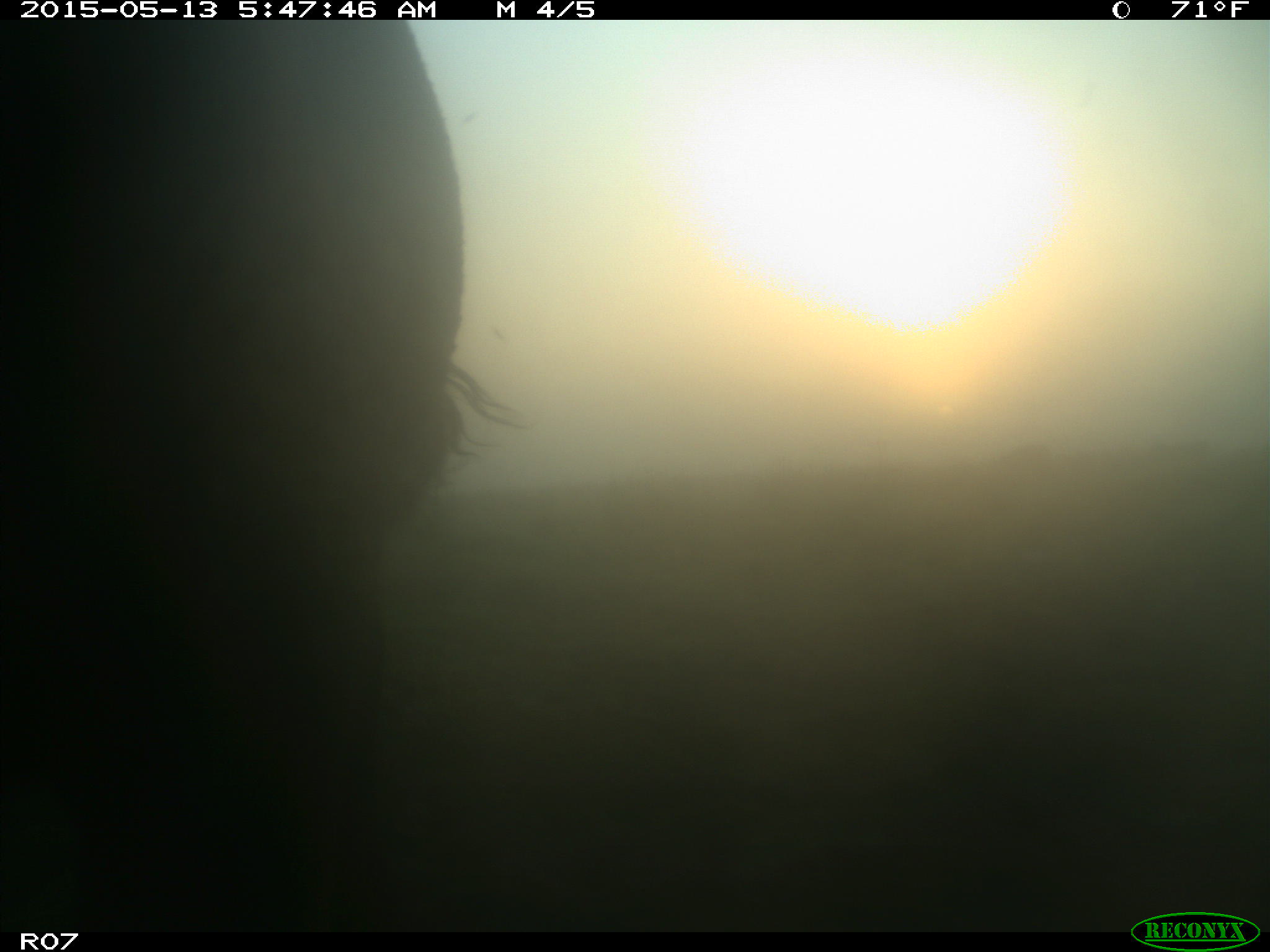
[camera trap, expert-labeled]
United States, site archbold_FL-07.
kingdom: Animalia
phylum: Chordata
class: Mammalia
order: Artiodactyla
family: Bovidae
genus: Bos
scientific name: Bos taurus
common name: domestic cow